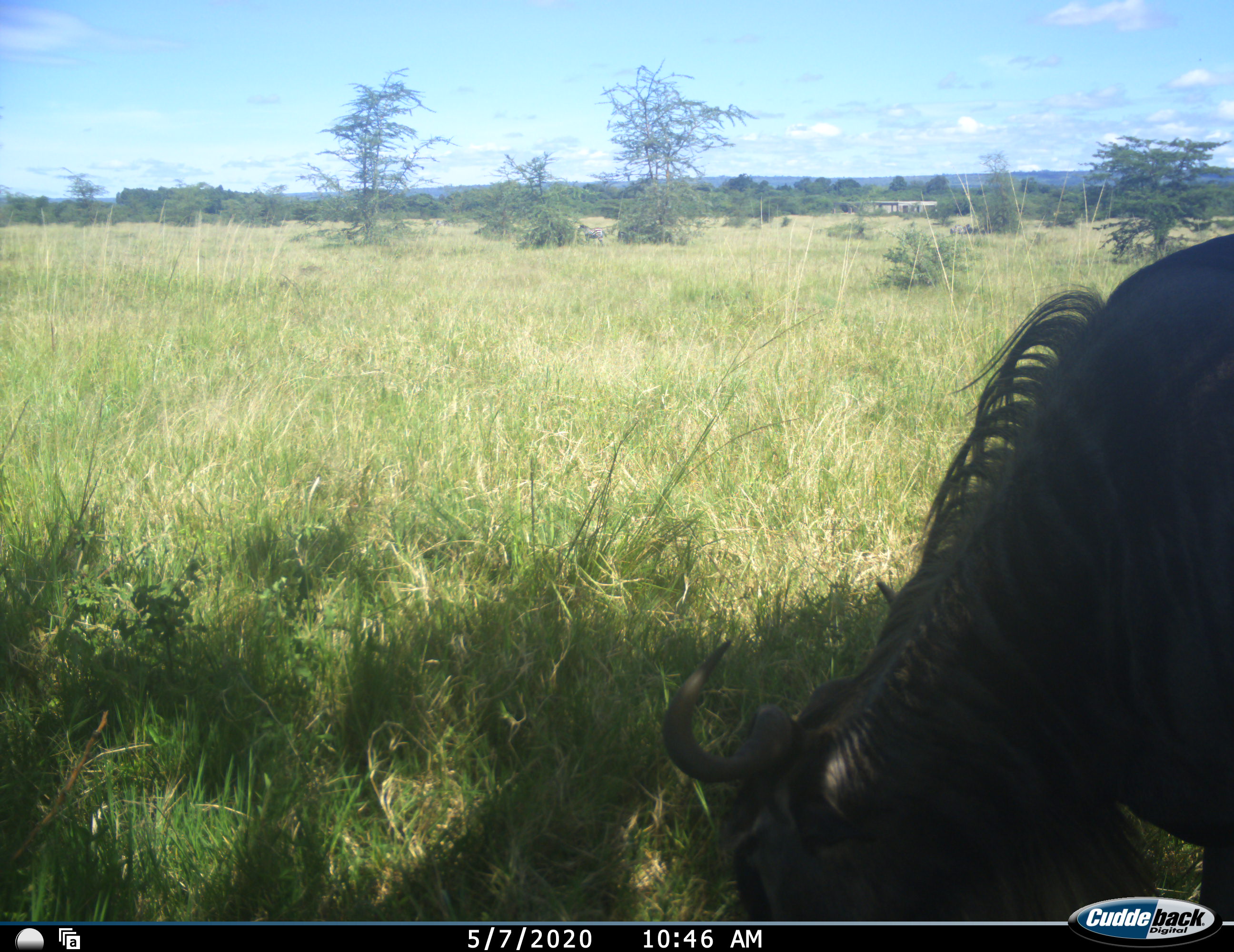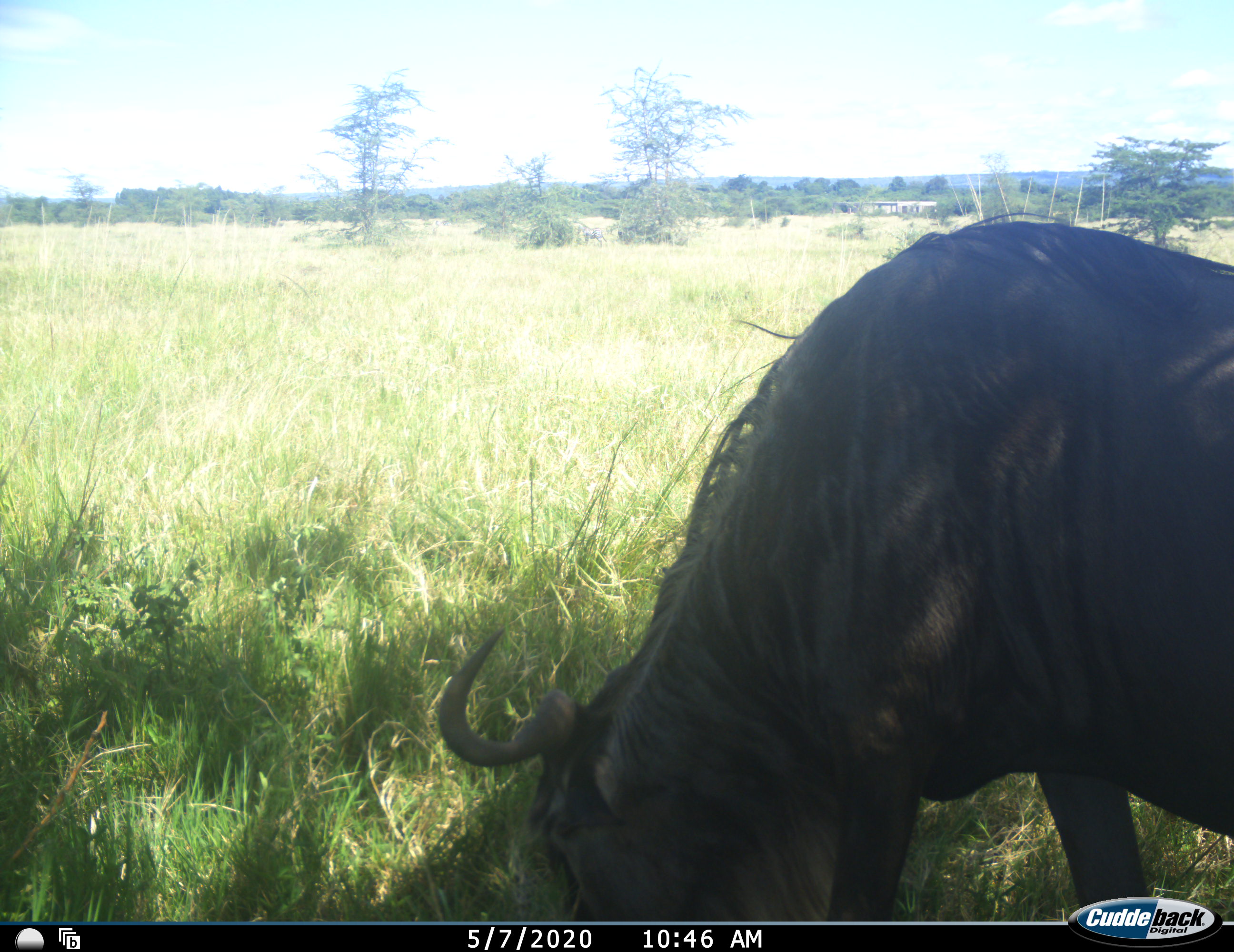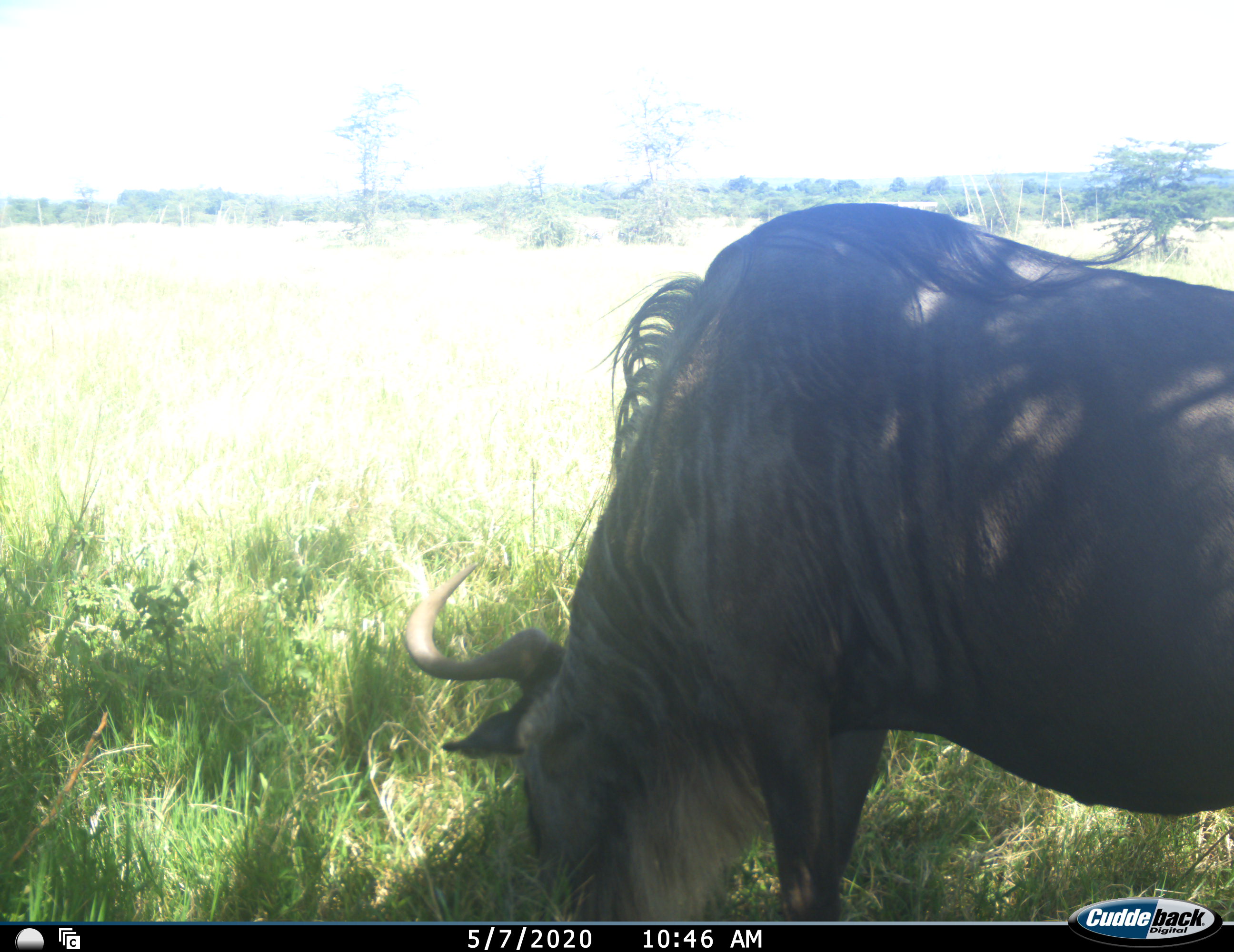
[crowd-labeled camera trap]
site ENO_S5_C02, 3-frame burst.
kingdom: Animalia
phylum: Chordata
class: Mammalia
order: Artiodactyla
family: Bovidae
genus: Connochaetes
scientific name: Connochaetes taurinus taurinus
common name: blue wildebeest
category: wildebeestblue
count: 1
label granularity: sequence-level